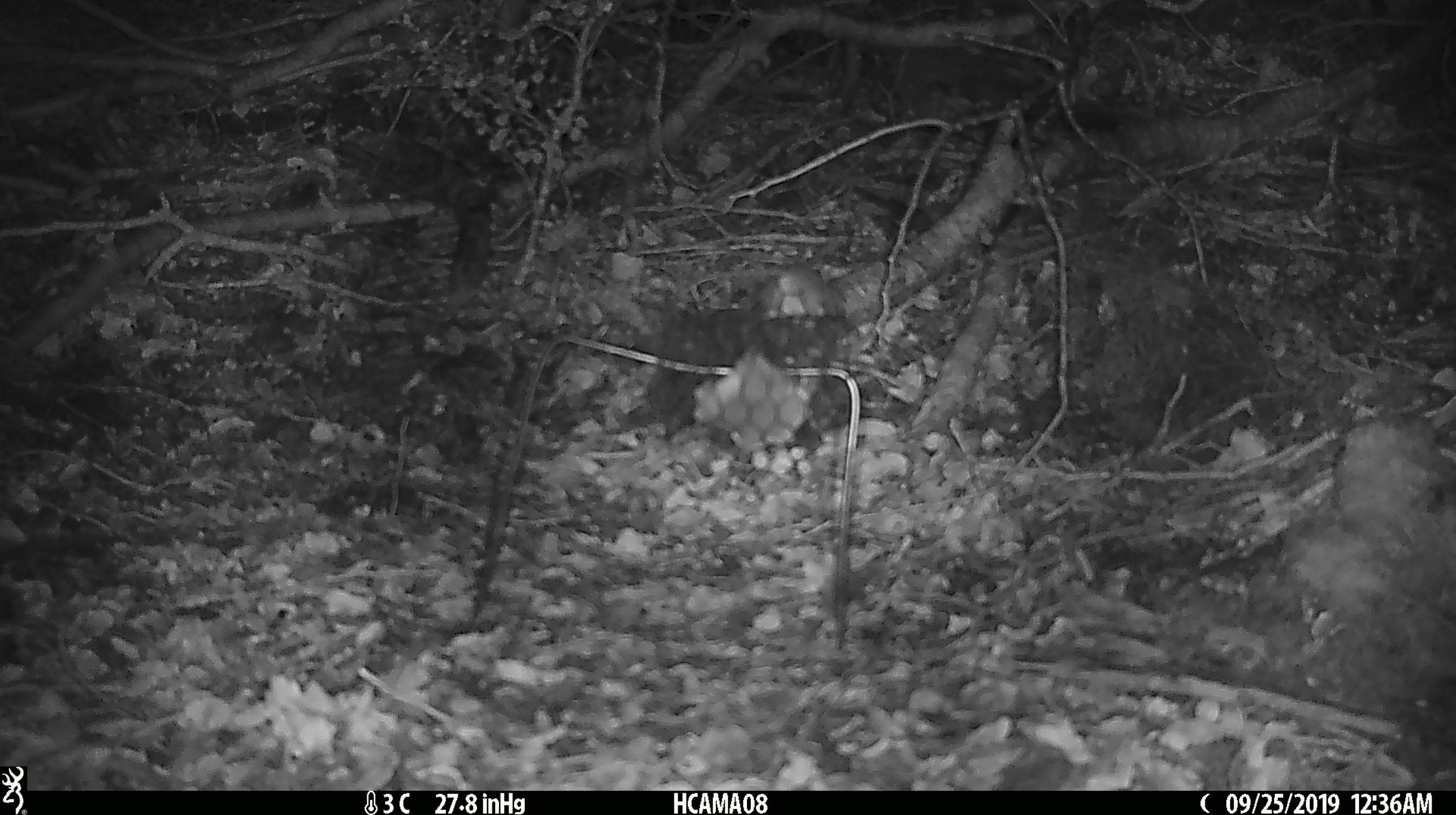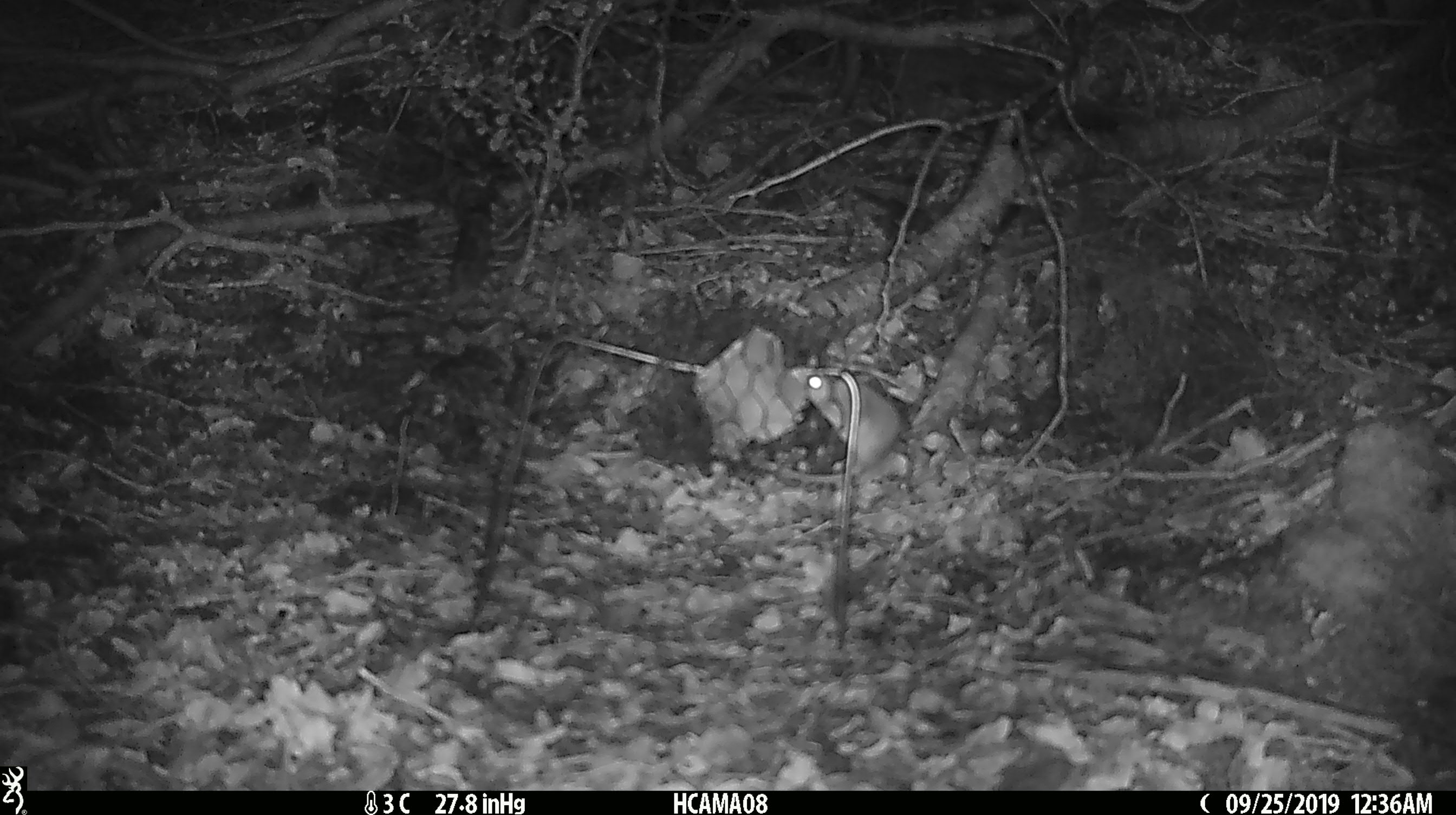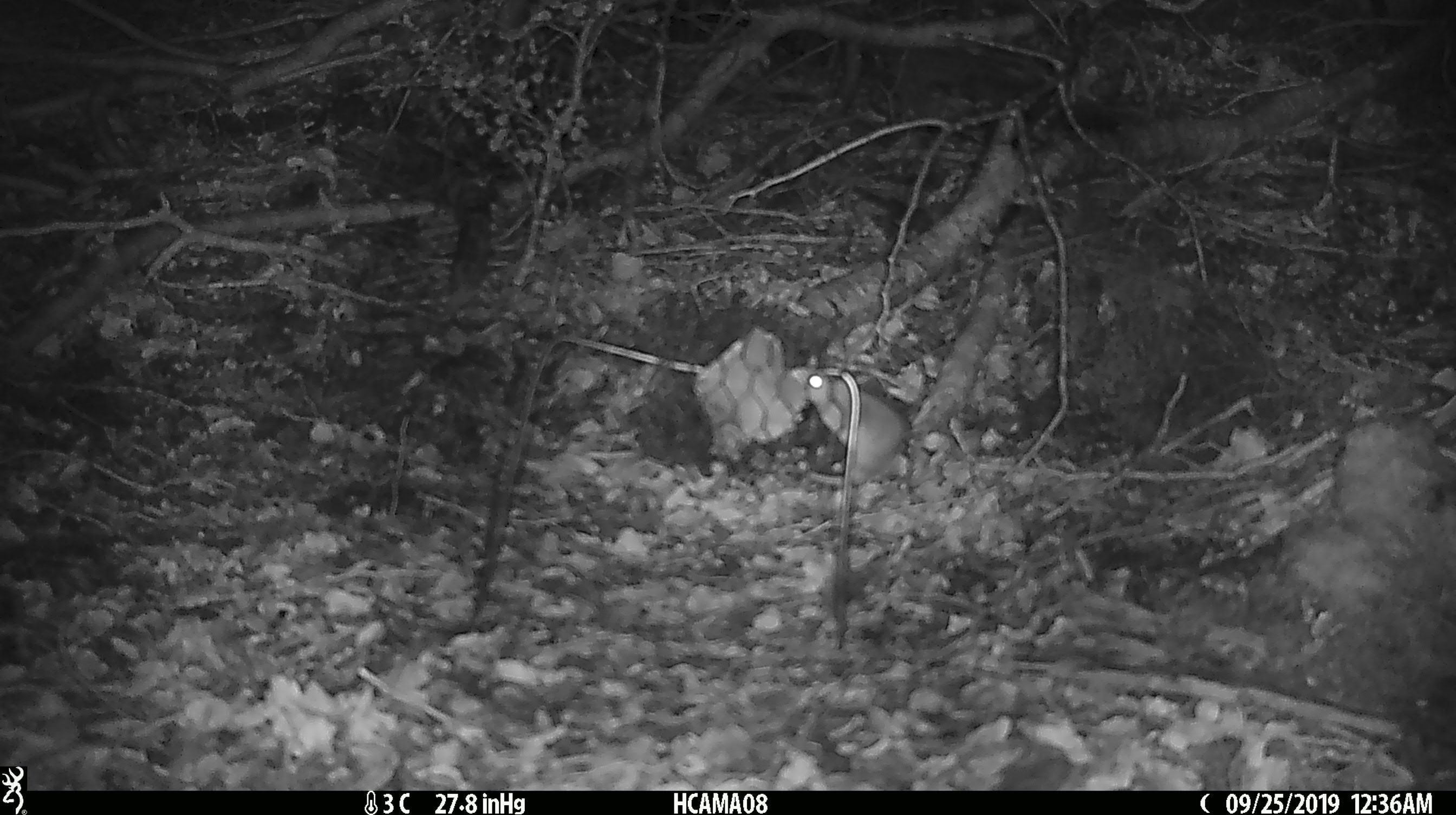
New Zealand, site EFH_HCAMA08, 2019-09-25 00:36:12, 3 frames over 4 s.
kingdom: Animalia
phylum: Chordata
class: Mammalia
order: Rodentia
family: Muridae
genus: Mus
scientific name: Mus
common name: mouse